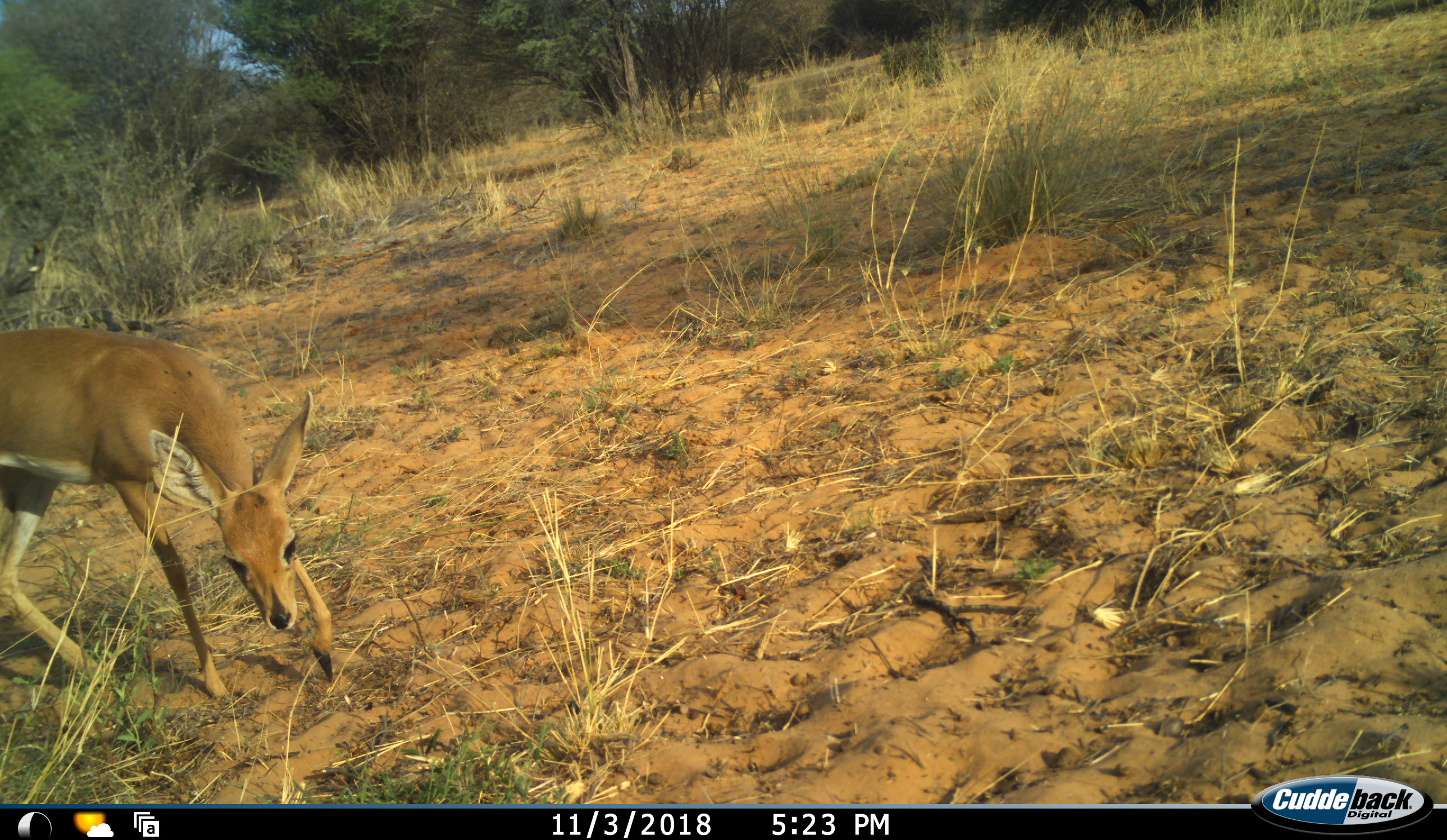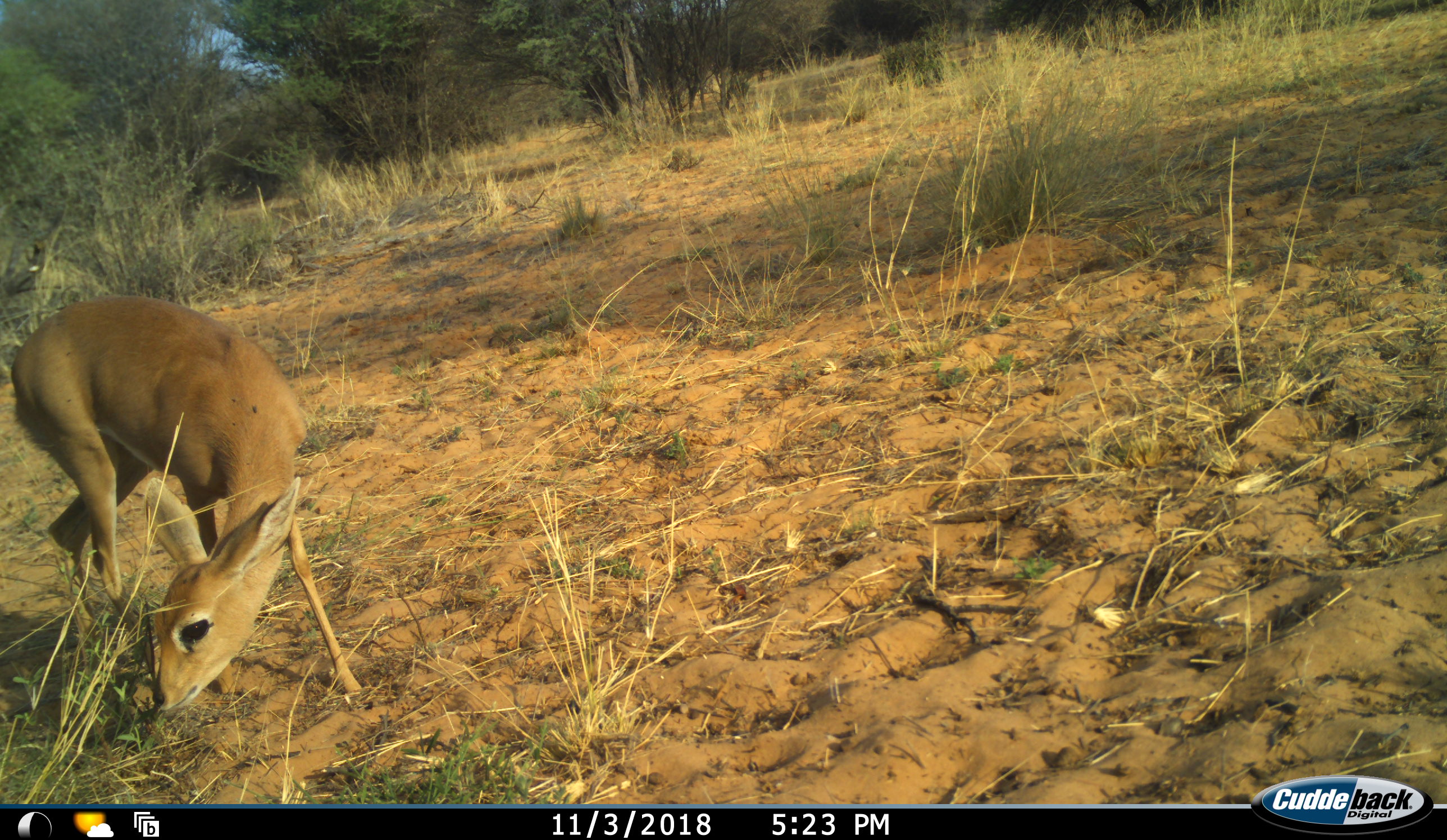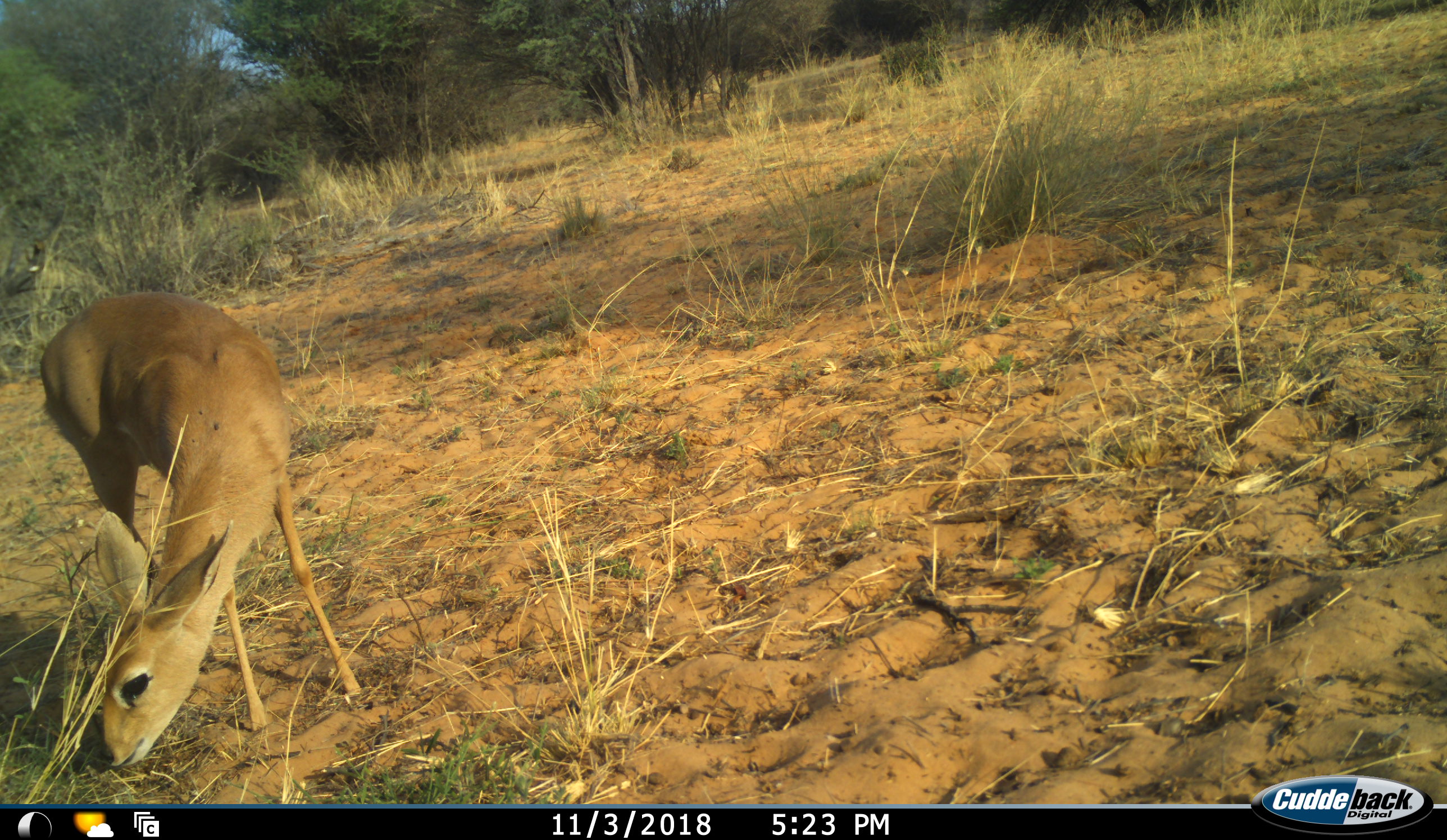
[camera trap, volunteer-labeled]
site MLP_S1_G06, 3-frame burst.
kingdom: Animalia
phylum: Chordata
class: Mammalia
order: Artiodactyla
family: Bovidae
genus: Raphicerus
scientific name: Raphicerus campestris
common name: steenbok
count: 1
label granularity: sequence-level